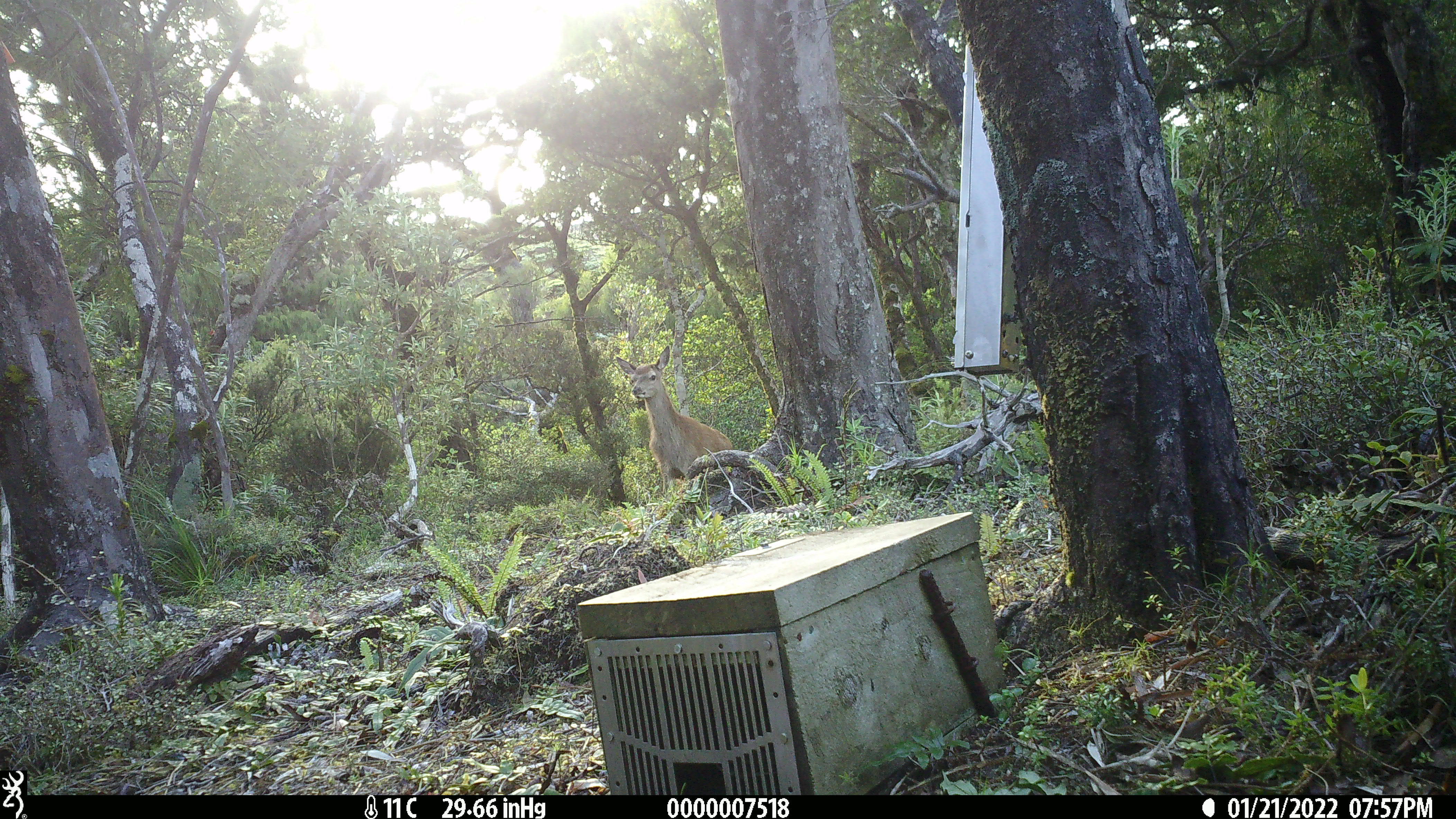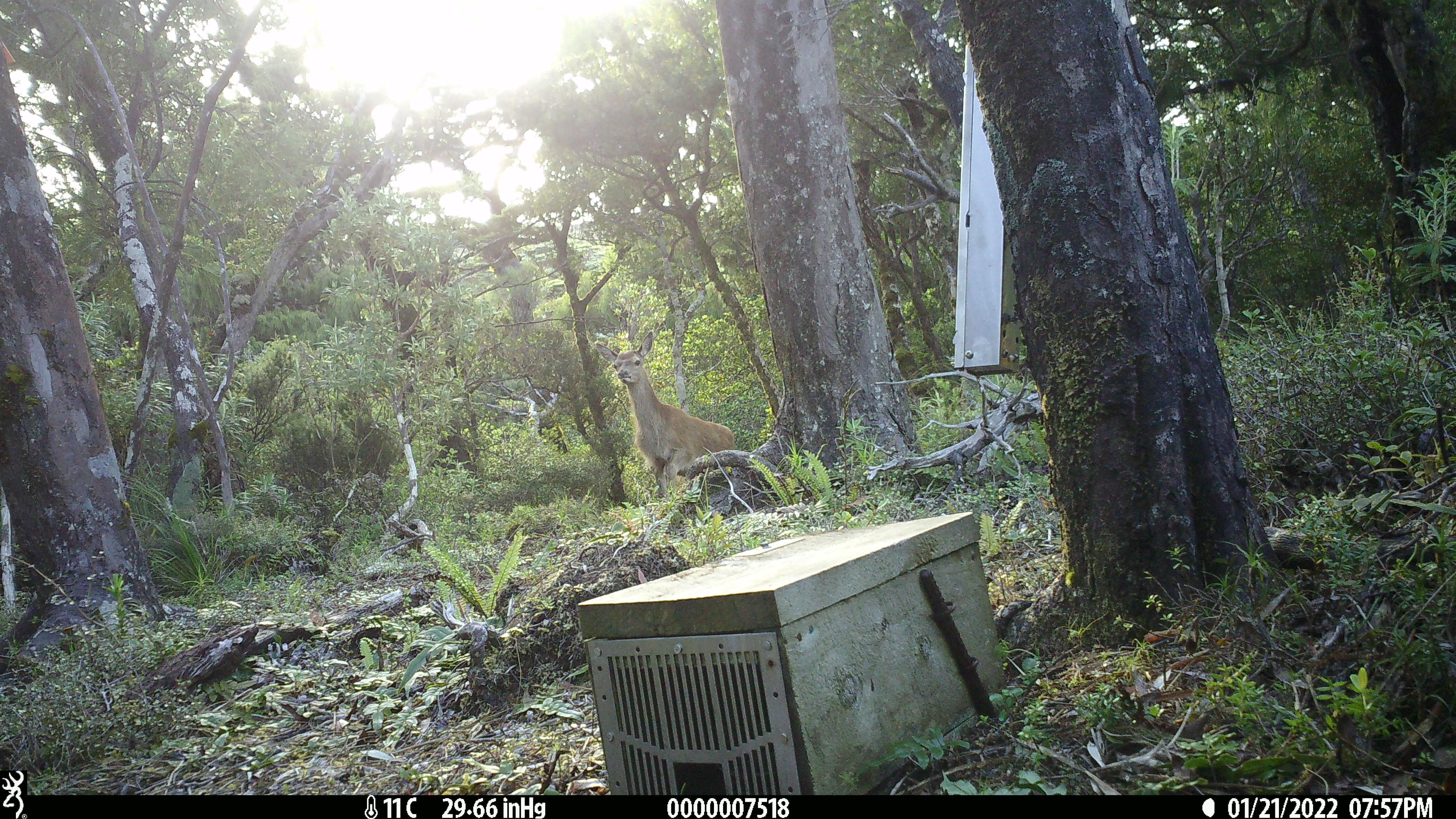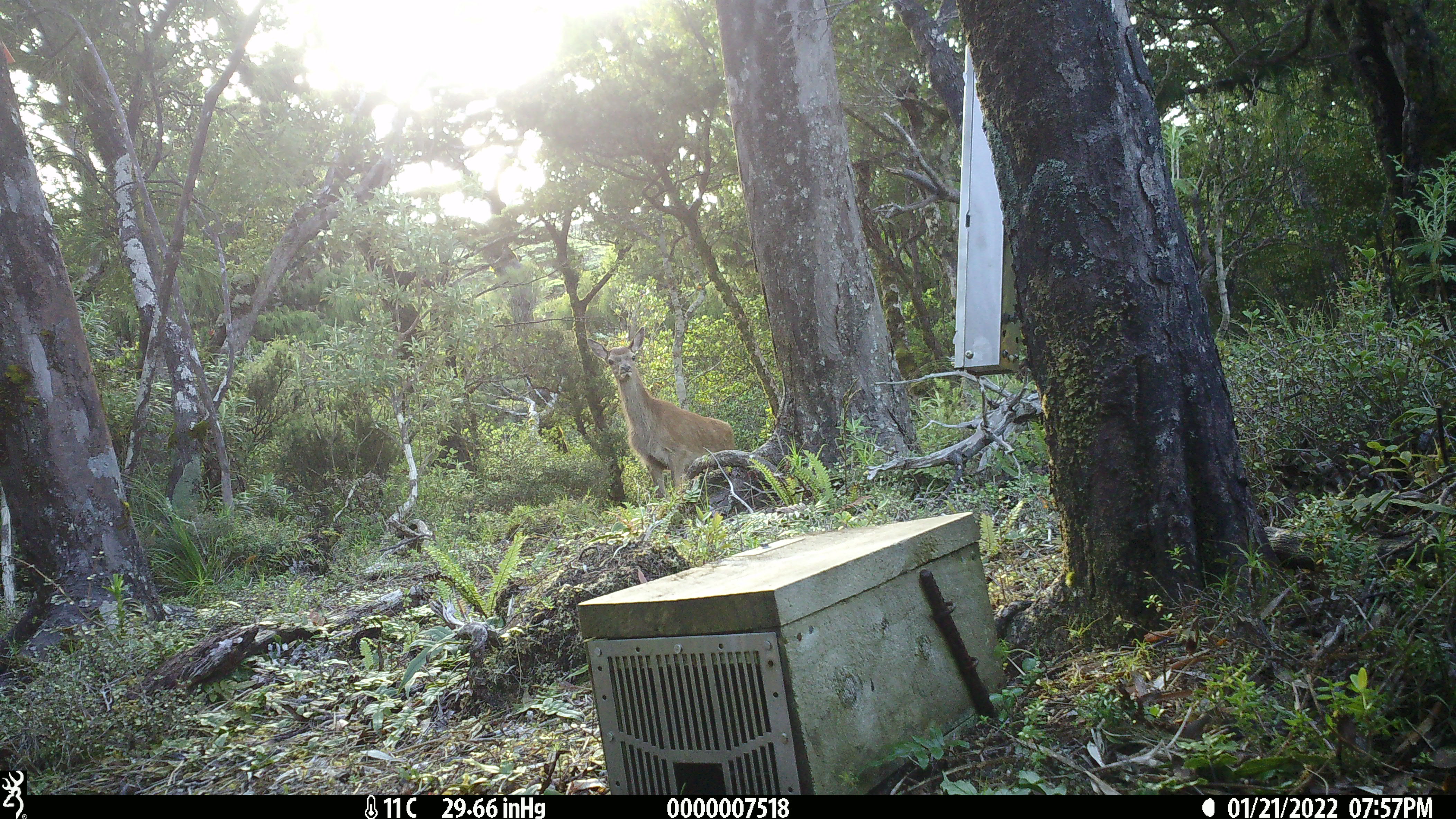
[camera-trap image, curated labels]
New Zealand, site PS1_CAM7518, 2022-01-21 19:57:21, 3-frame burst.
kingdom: Animalia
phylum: Chordata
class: Mammalia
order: Artiodactyla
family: Cervidae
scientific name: Cervidae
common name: deer